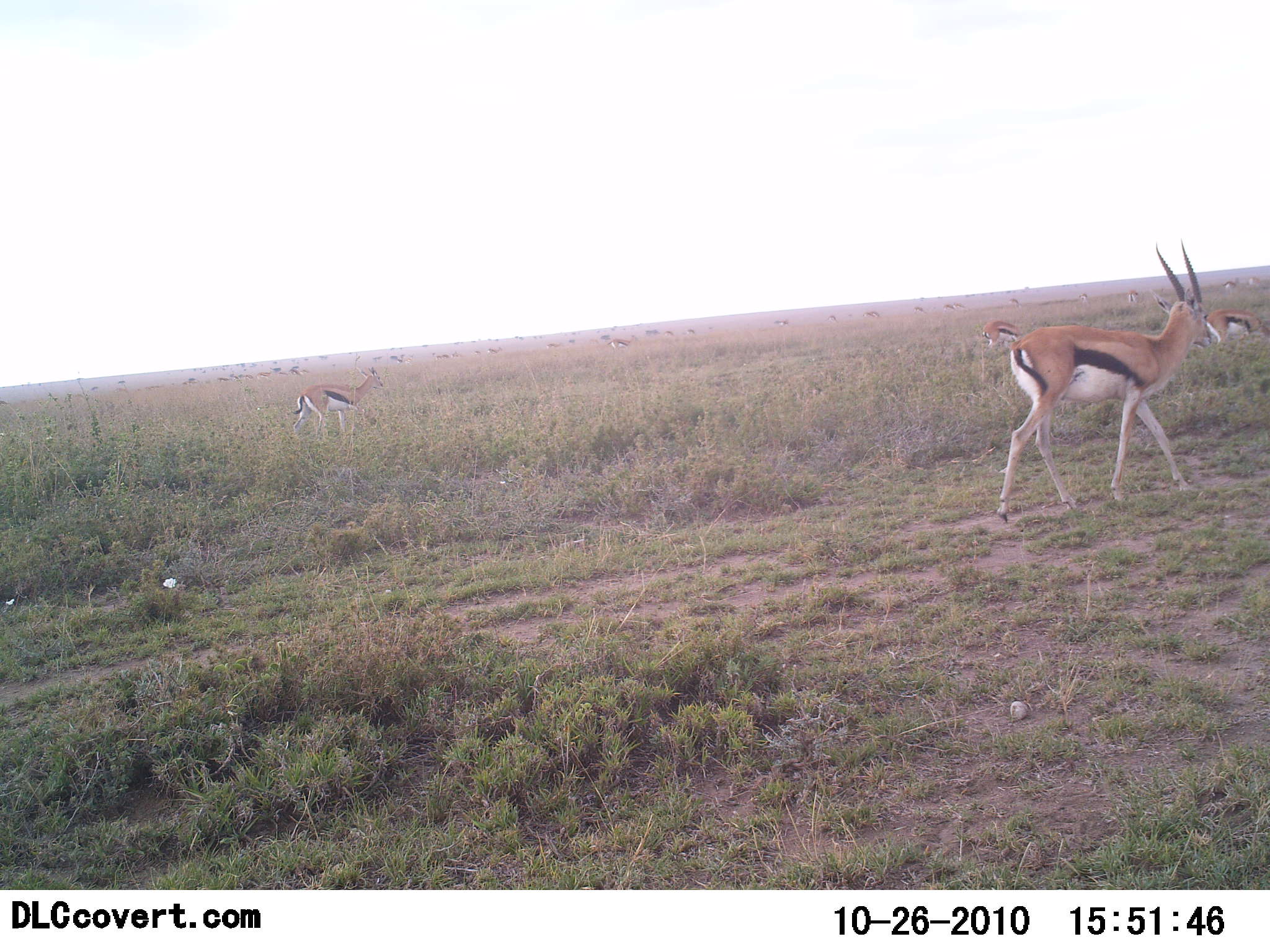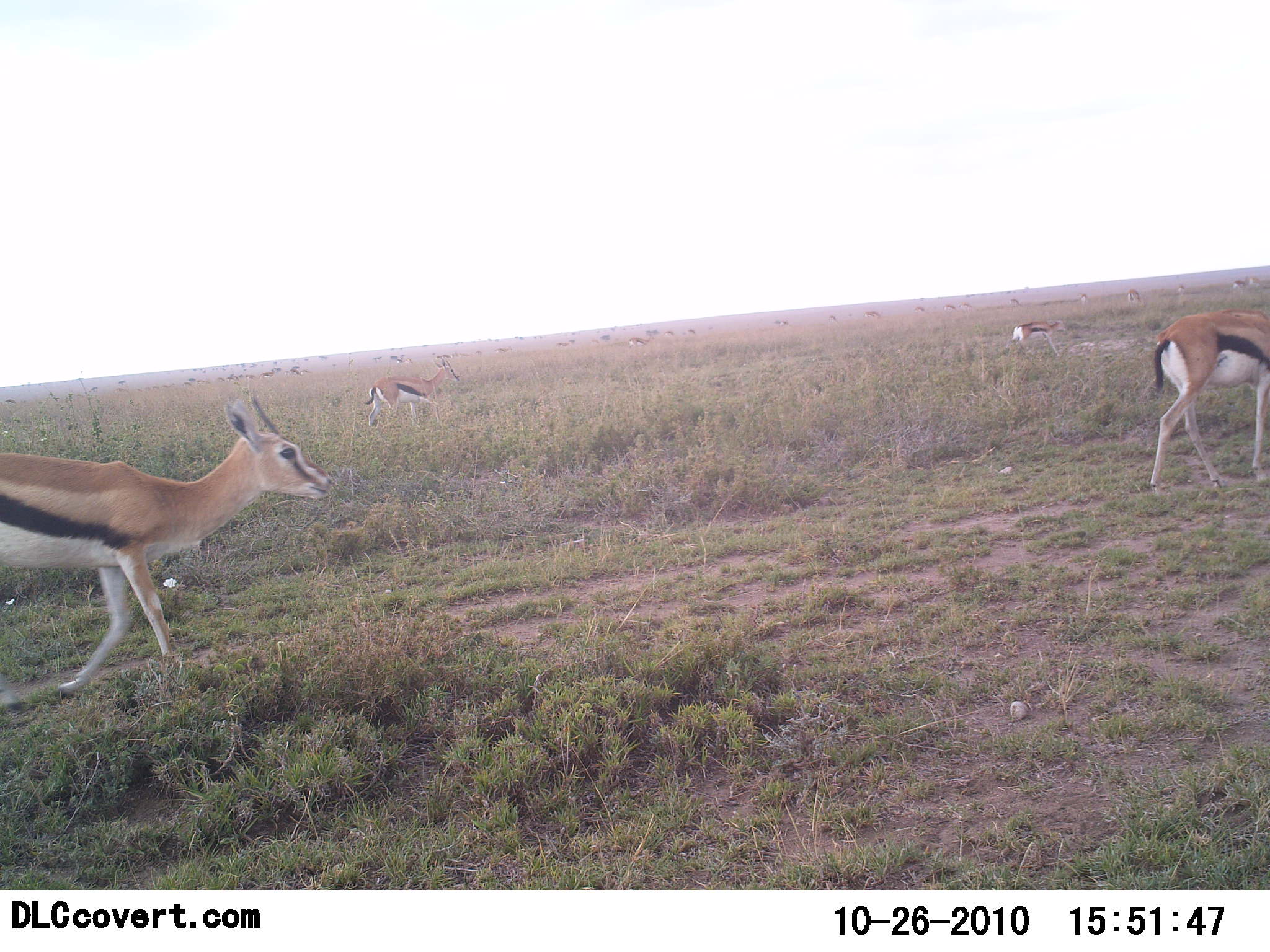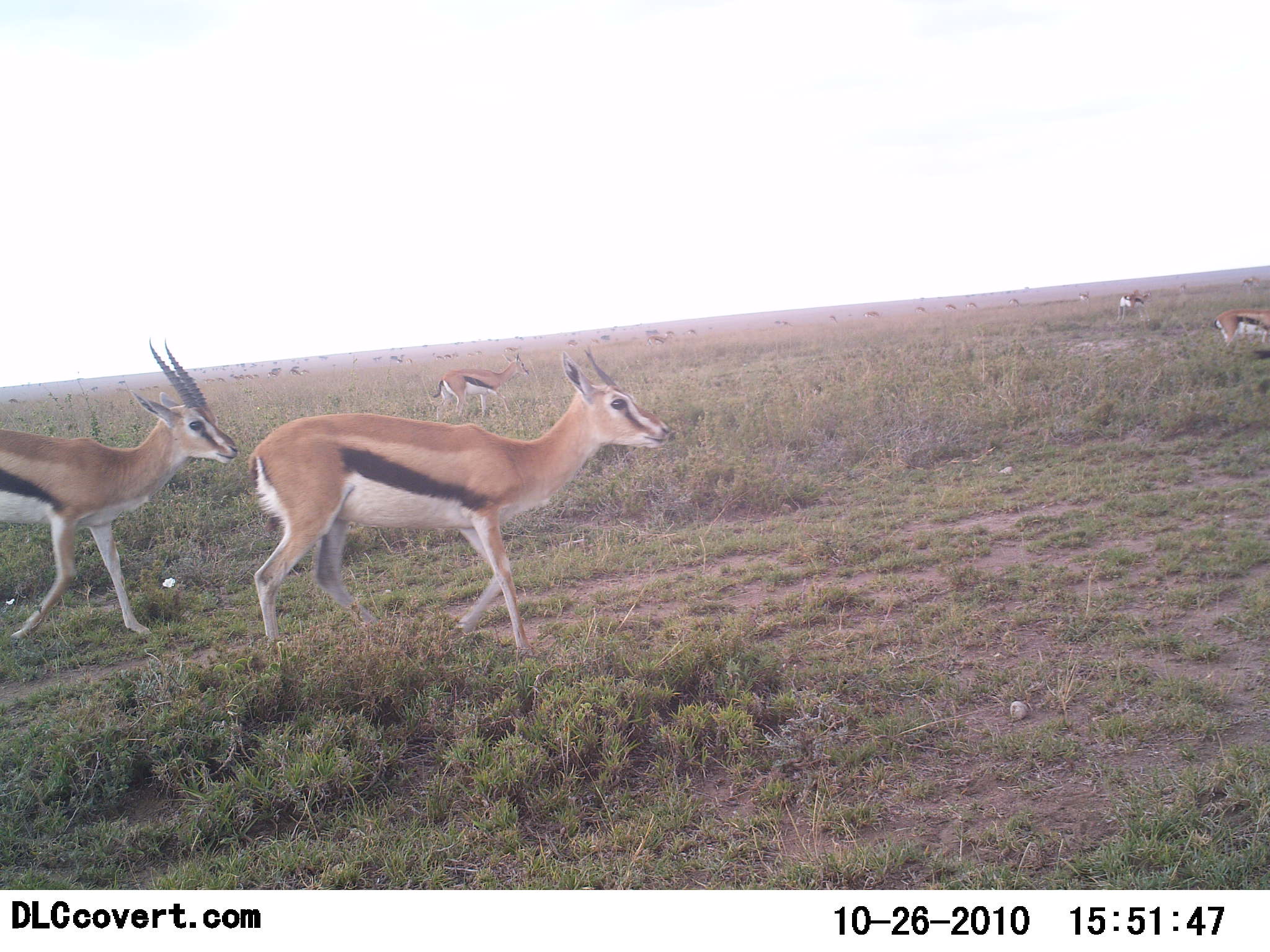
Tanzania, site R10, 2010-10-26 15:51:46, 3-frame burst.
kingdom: Animalia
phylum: Chordata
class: Mammalia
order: Artiodactyla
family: Bovidae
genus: Eudorcas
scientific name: Eudorcas thomsonii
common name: thomson's gazelle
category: gazellethomsons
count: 11-50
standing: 18%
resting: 6%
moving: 100%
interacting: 0%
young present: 0%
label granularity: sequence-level